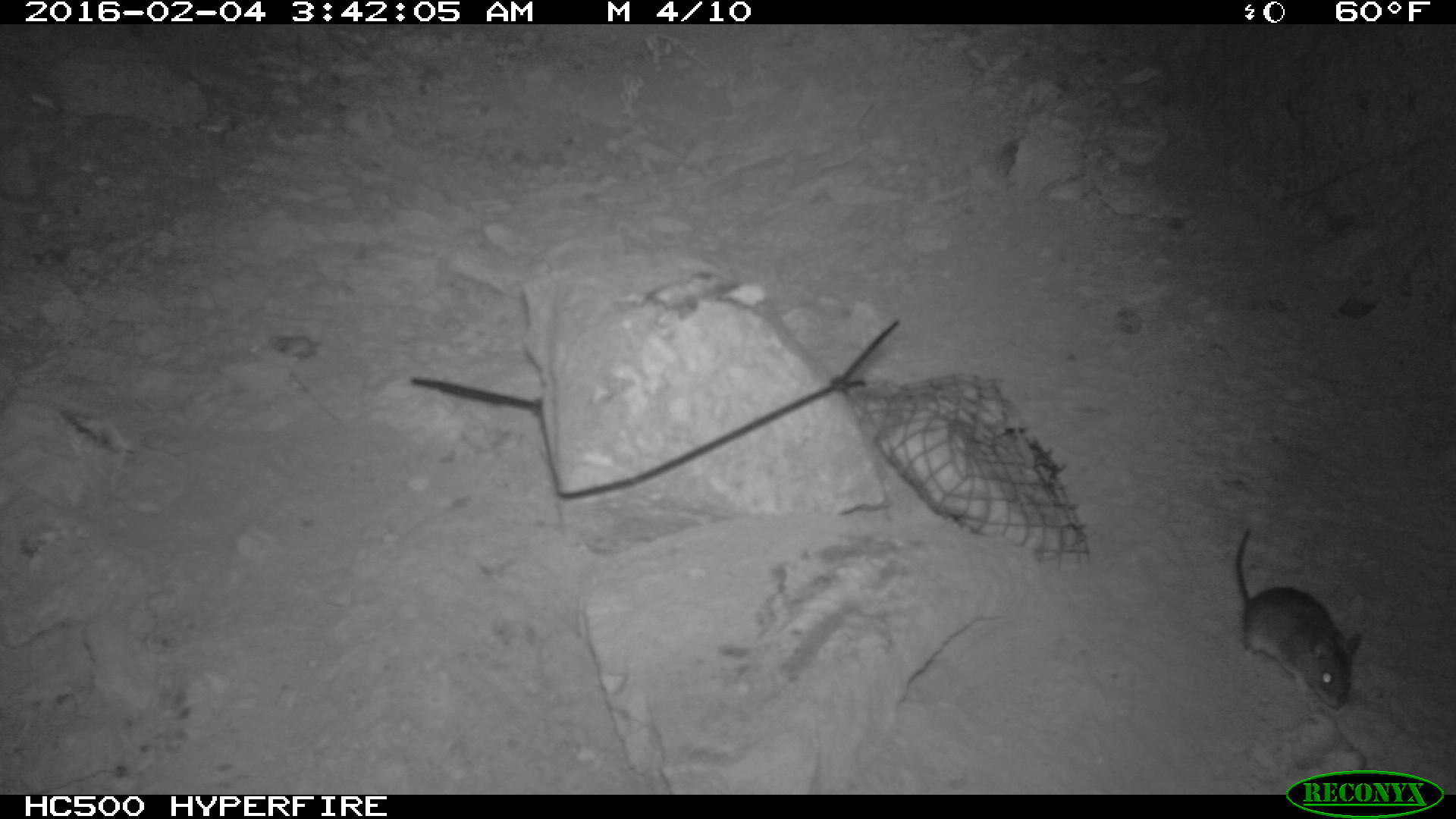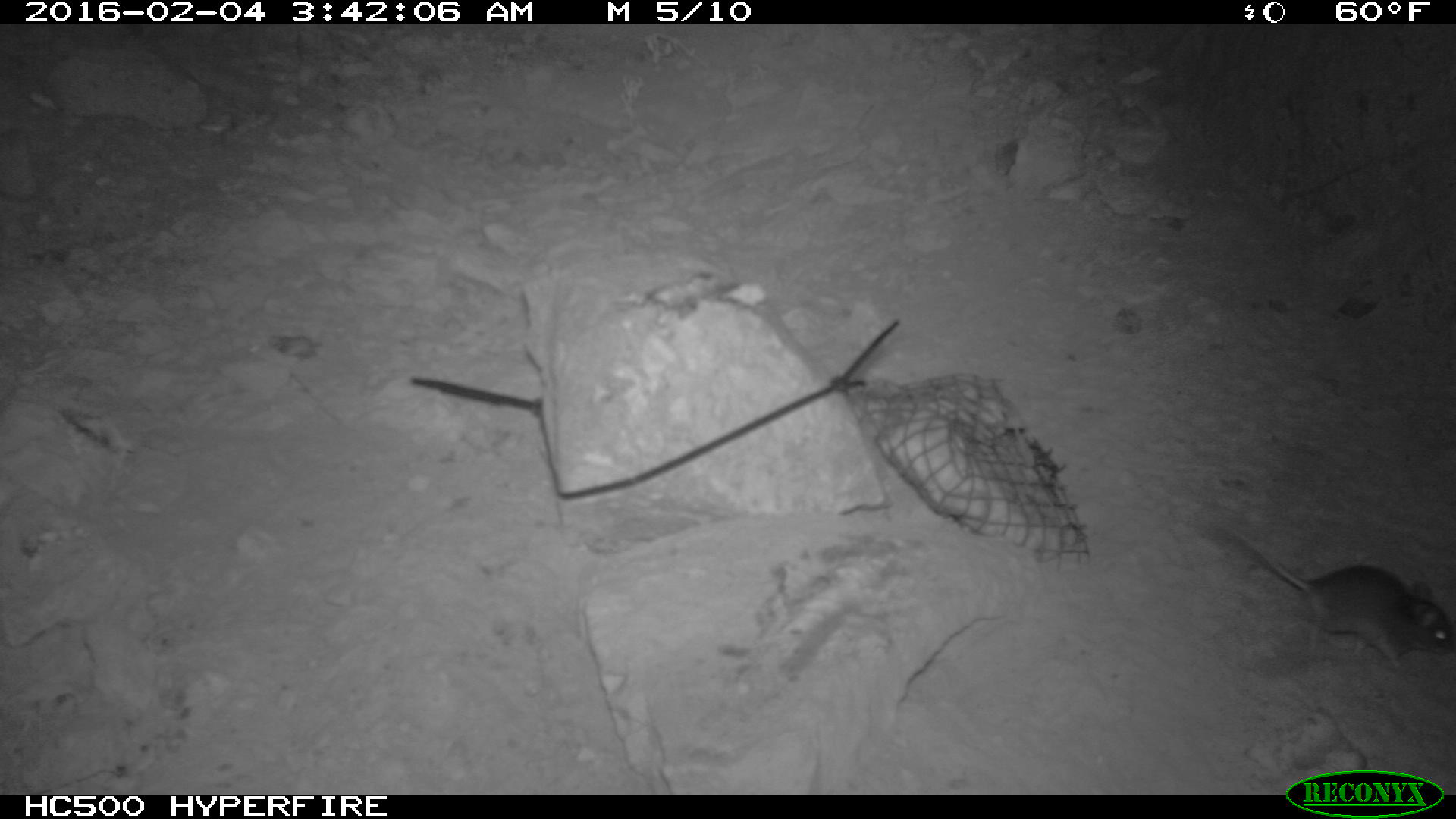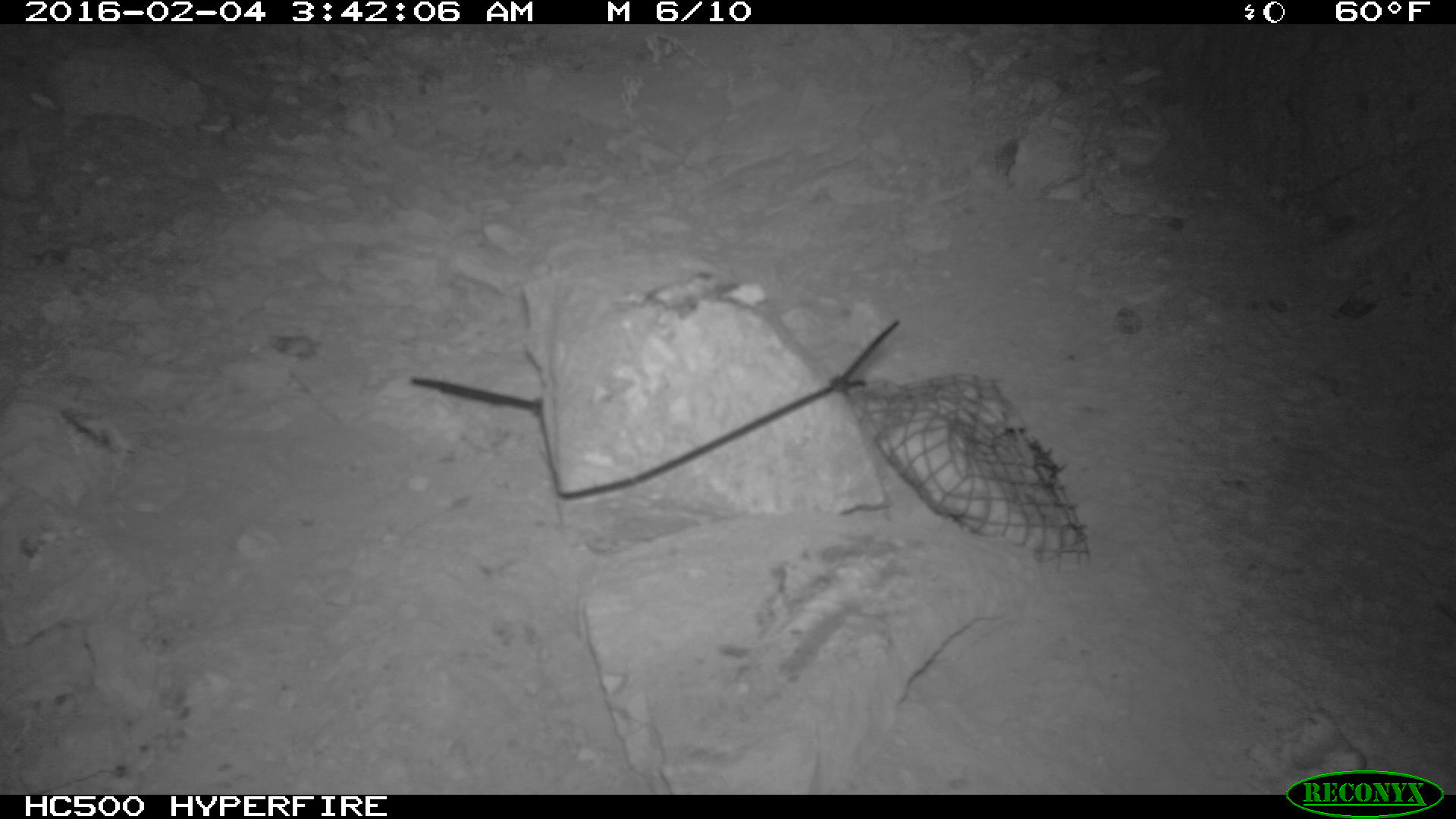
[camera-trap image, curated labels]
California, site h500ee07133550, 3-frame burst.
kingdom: Animalia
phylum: Chordata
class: Mammalia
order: Rodentia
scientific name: Rodentia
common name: rodent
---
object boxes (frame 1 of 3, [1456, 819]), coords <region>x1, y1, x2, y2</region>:
rodent: <region>1235, 523, 1364, 707</region>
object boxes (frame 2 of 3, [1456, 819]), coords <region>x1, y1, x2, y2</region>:
rodent: <region>1215, 524, 1455, 667</region>